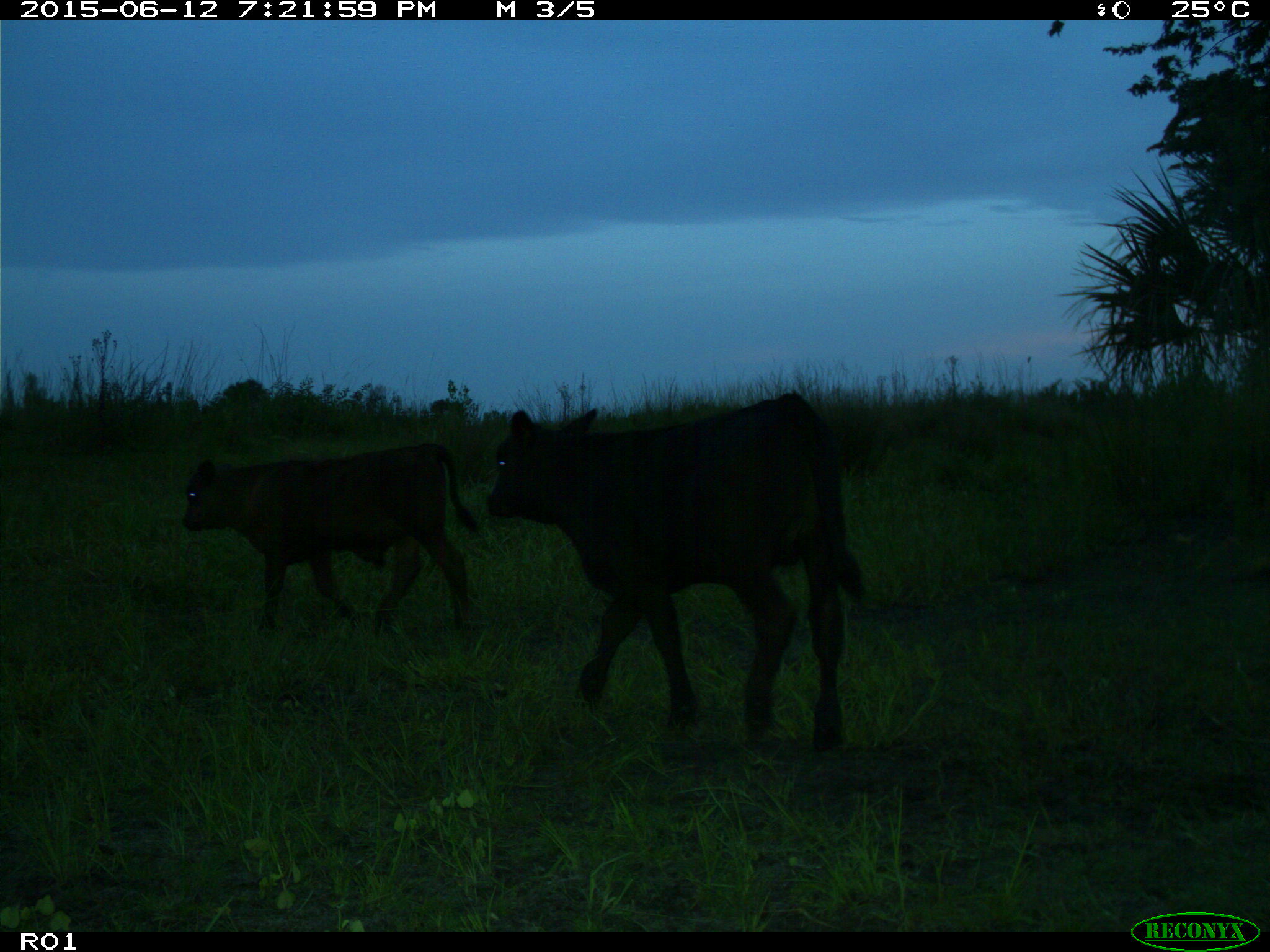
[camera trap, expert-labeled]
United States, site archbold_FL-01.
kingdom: Animalia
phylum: Chordata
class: Mammalia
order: Artiodactyla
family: Bovidae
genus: Bos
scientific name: Bos taurus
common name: domestic cow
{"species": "Bos taurus (domestic cow)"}